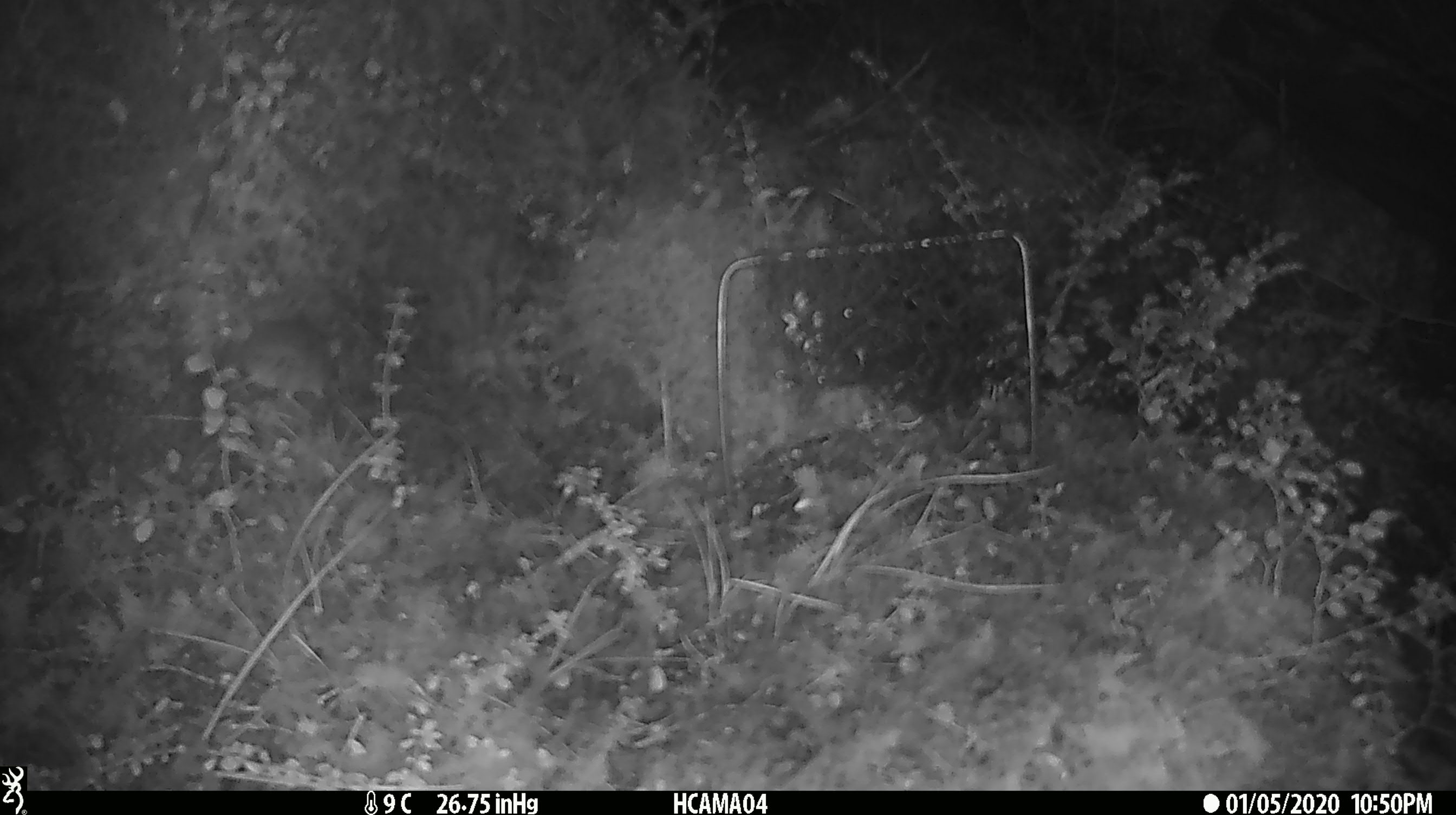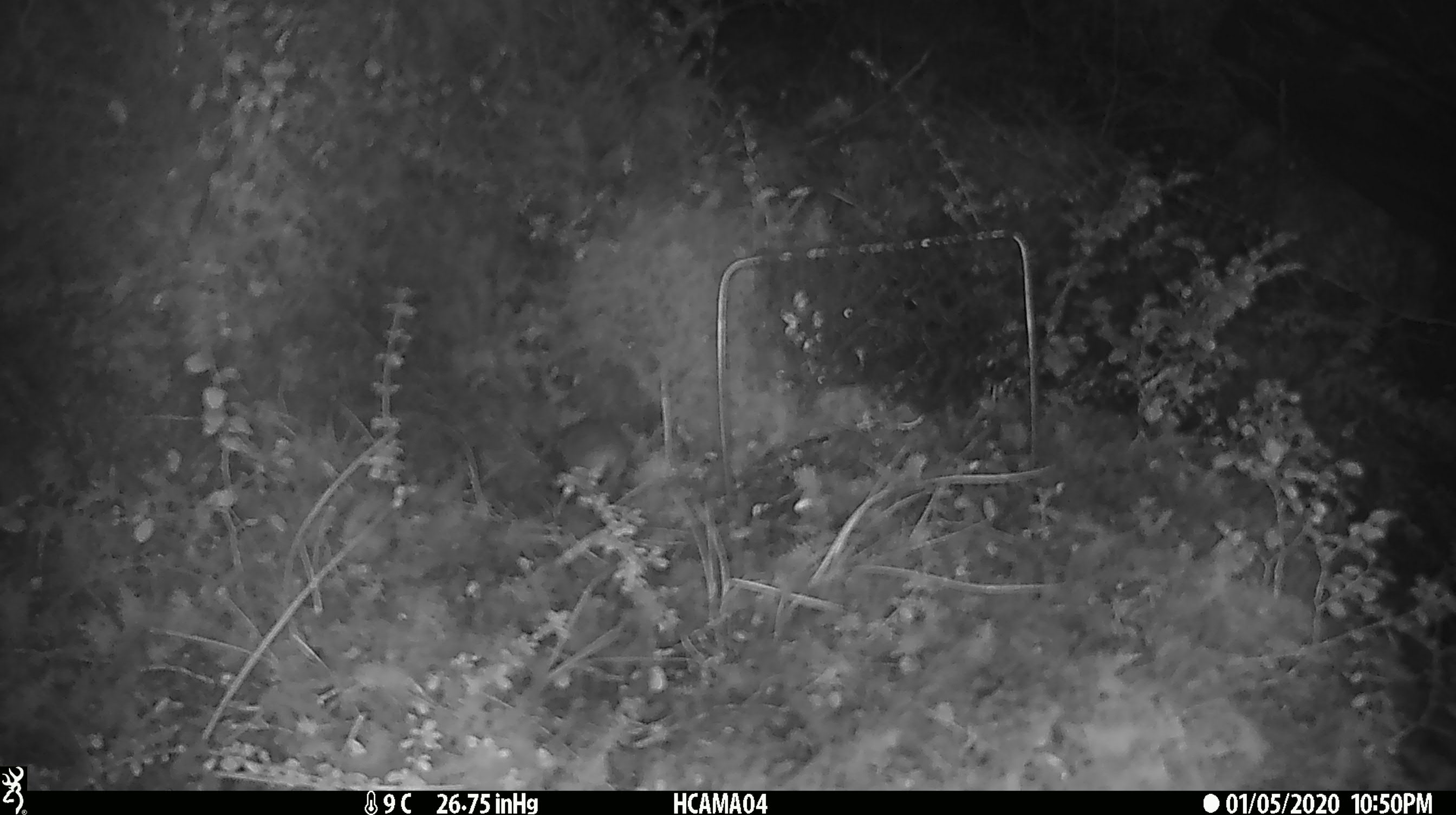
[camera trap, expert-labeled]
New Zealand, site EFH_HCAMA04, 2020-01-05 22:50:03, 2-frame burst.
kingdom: Animalia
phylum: Chordata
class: Mammalia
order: Rodentia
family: Muridae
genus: Mus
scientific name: Mus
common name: mouse